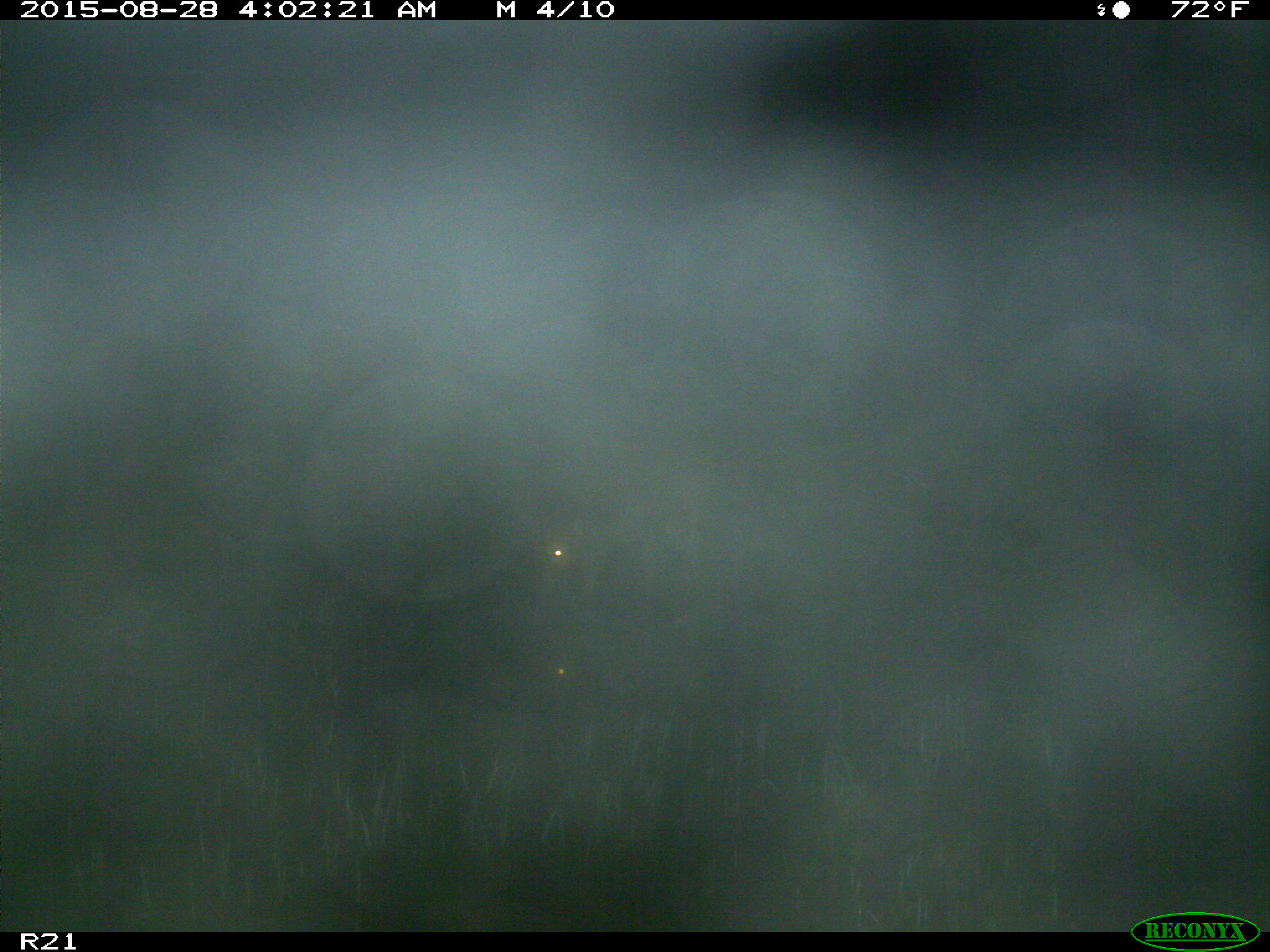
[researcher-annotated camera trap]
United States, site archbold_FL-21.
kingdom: Animalia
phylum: Chordata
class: Mammalia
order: Artiodactyla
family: Cervidae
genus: Odocoileus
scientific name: Odocoileus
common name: deer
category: unidentified deer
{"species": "unidentified deer (deer) (Odocoileus)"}